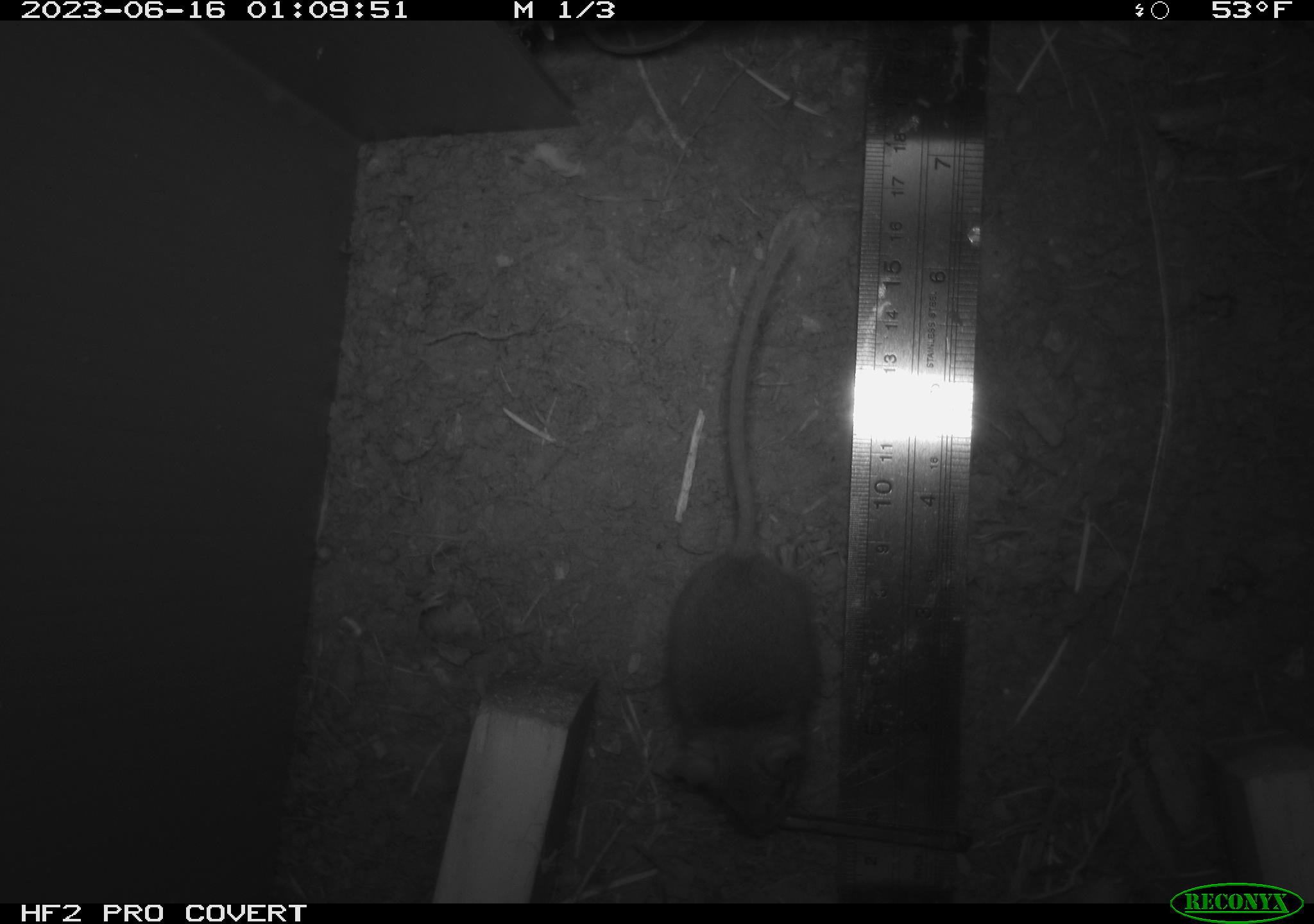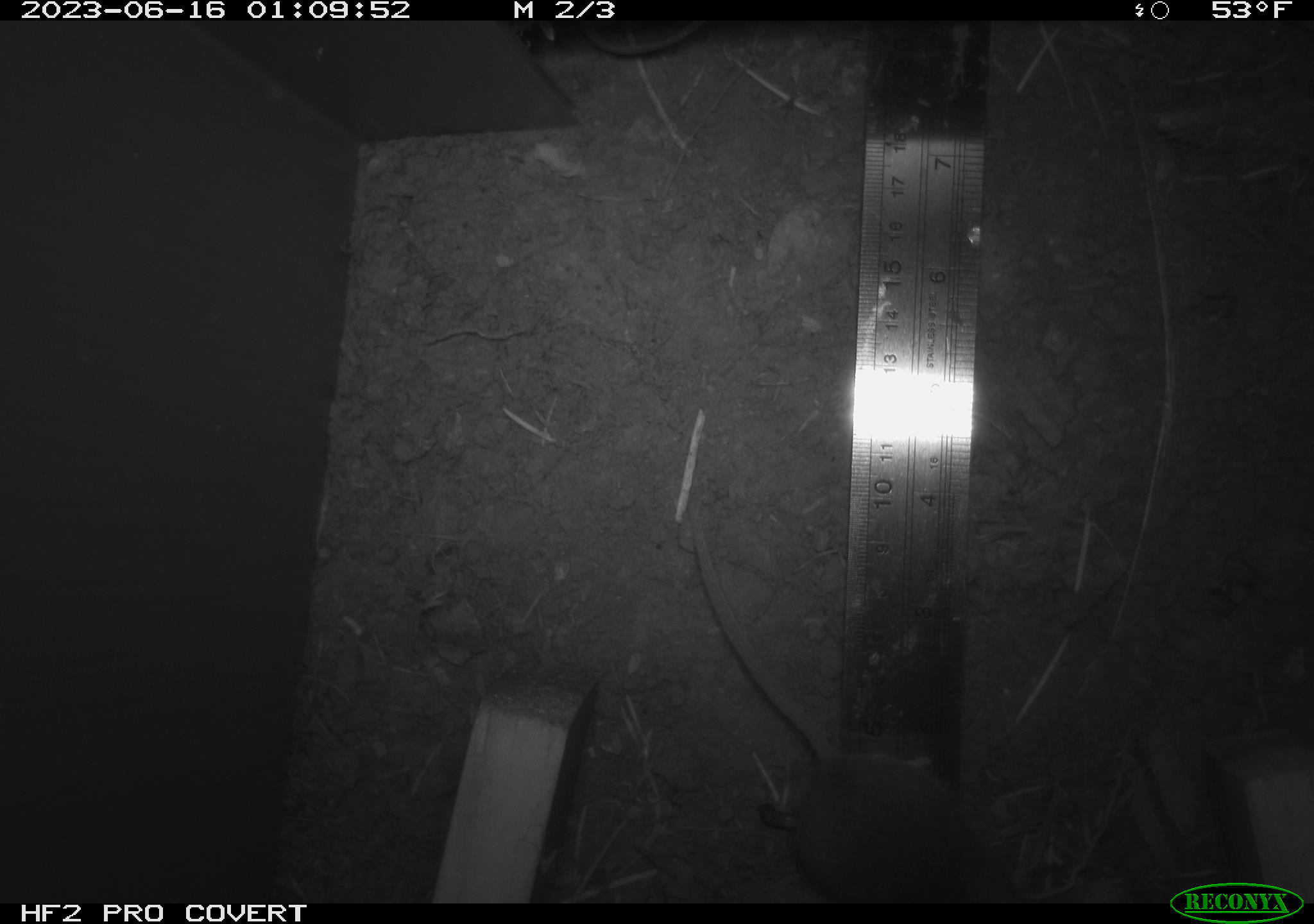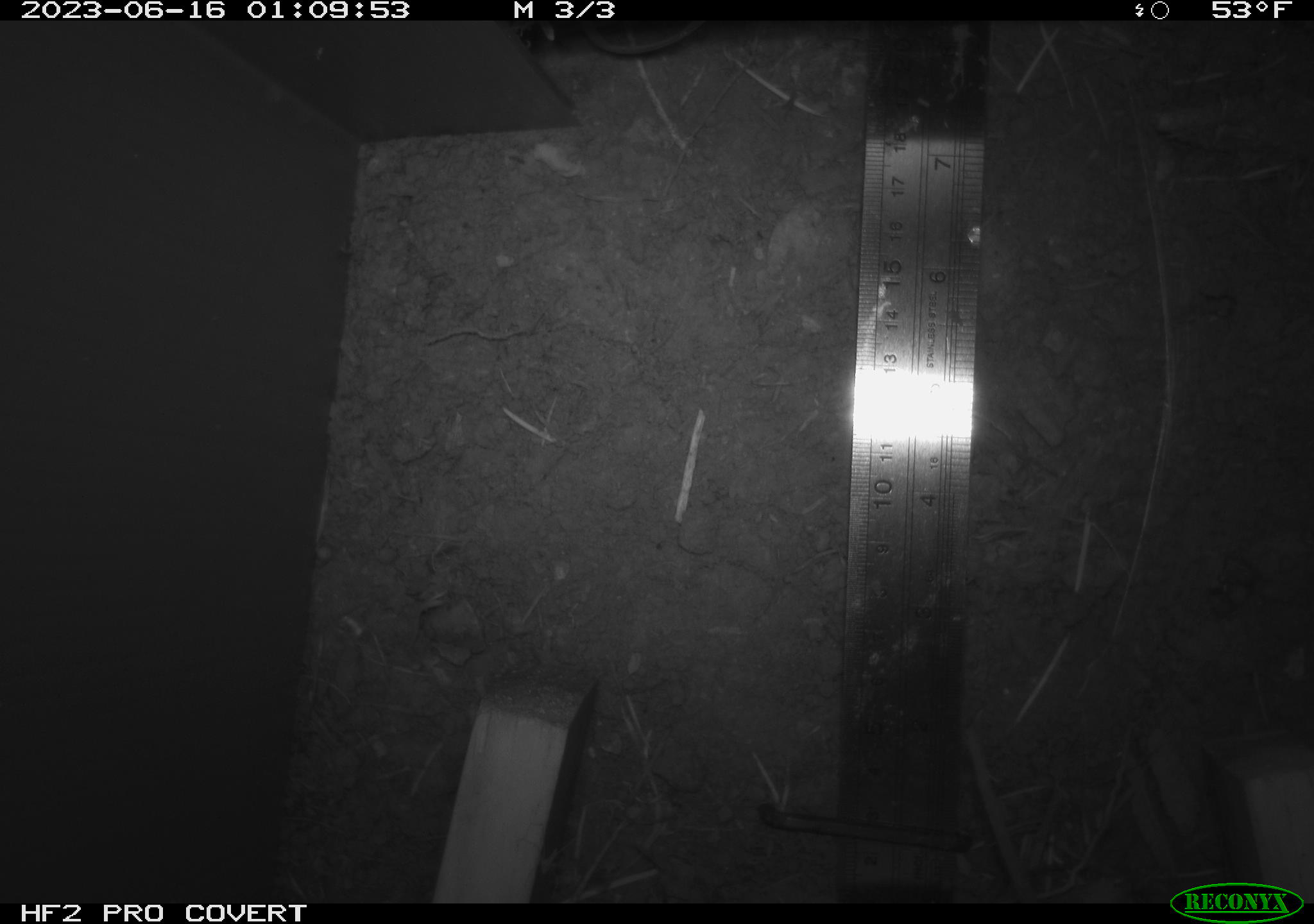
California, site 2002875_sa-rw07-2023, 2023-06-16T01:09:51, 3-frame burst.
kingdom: Animalia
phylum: Chordata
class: Mammalia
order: Rodentia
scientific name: Rodentia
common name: mouse species